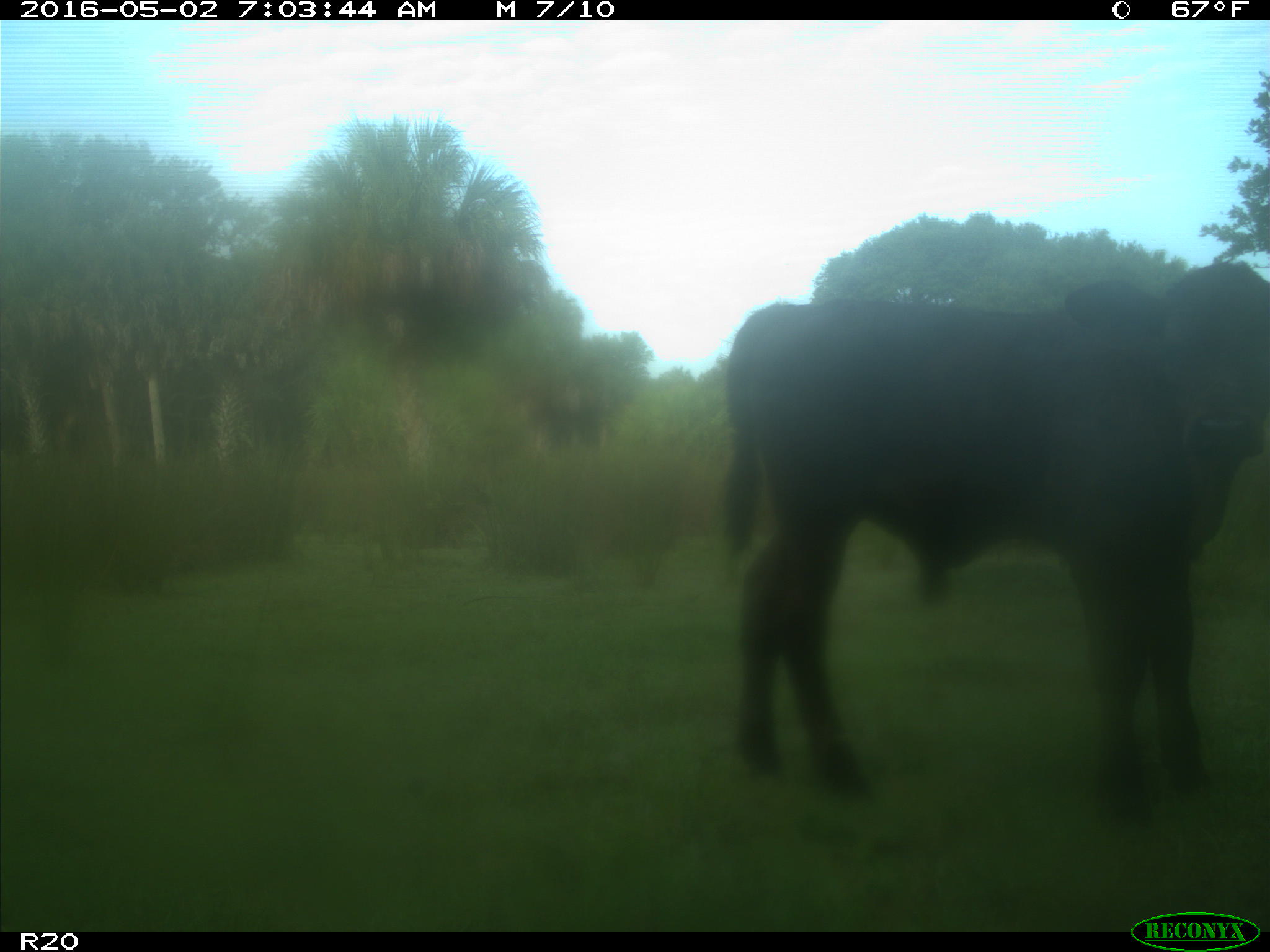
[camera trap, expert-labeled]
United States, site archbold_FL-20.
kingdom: Animalia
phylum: Chordata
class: Mammalia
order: Artiodactyla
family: Bovidae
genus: Bos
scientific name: Bos taurus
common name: domestic cow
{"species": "Bos taurus (domestic cow)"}